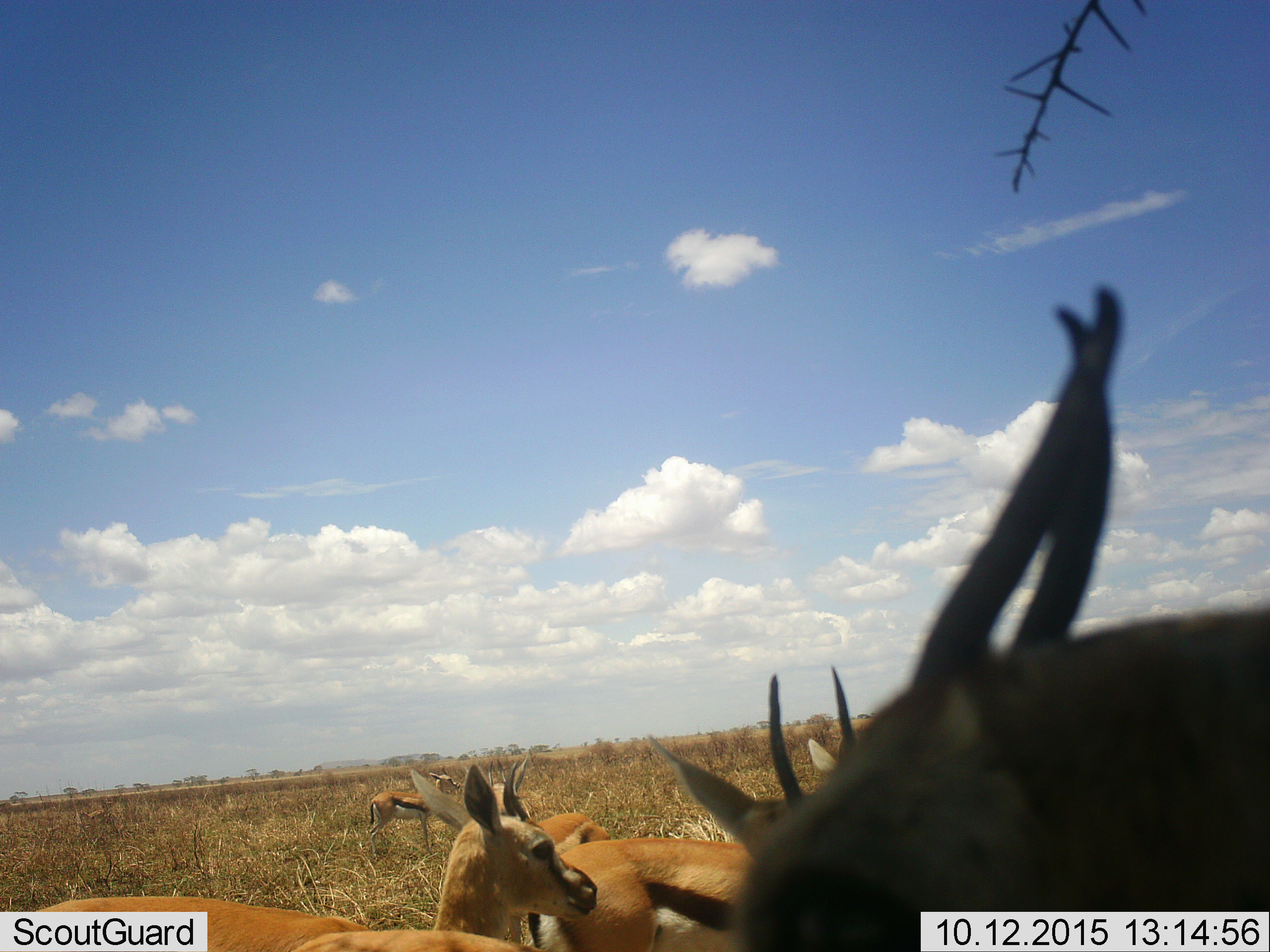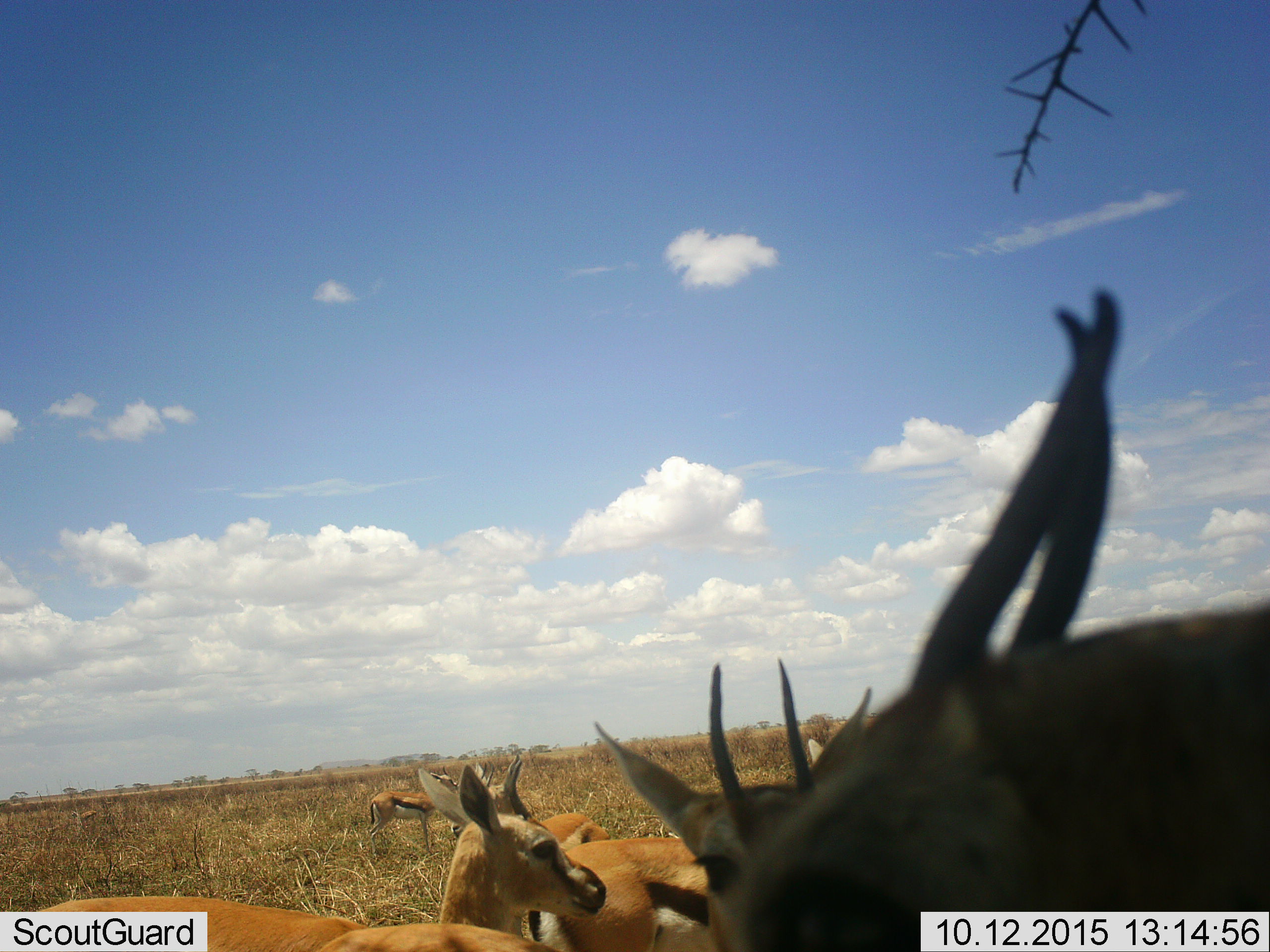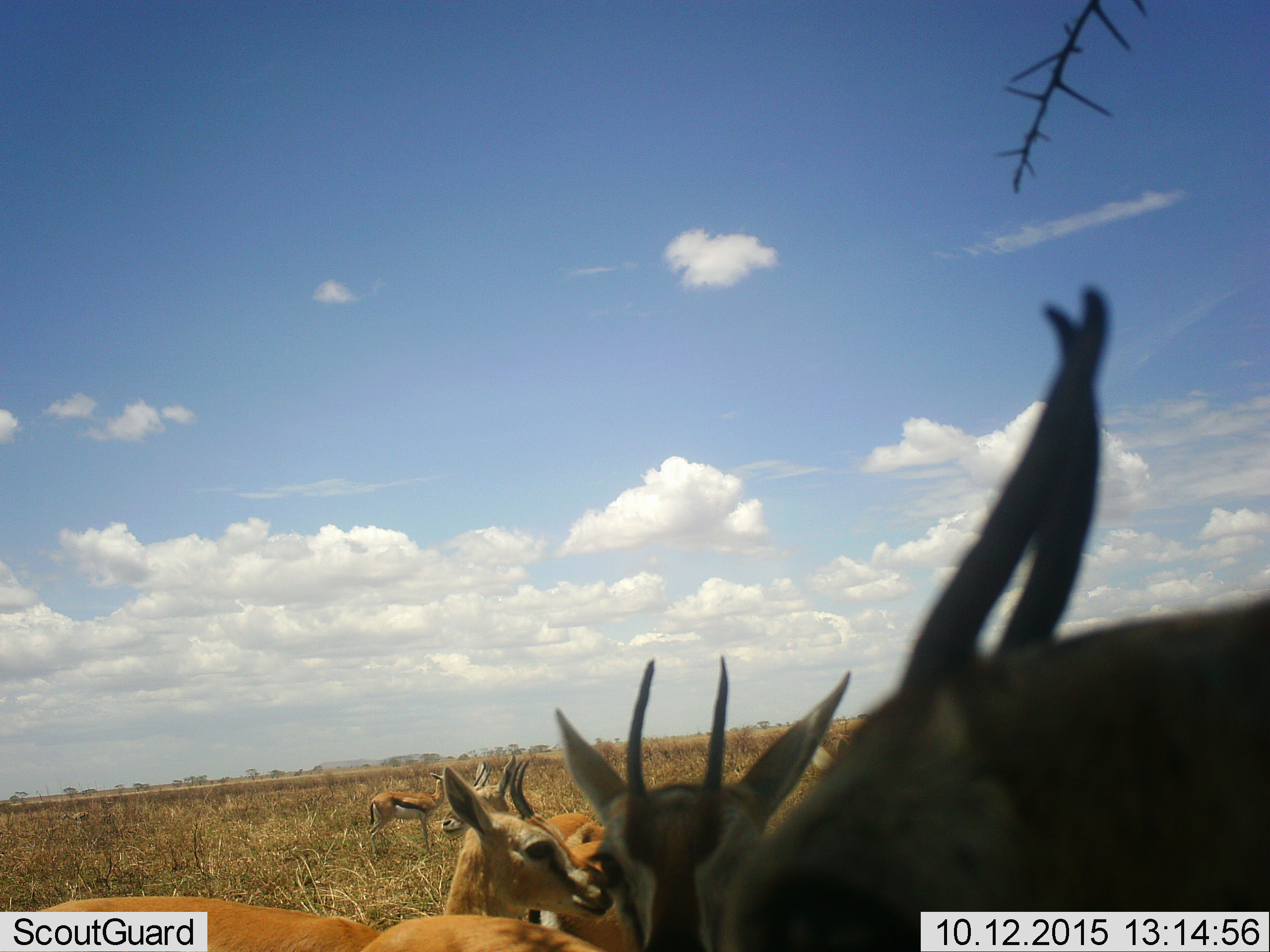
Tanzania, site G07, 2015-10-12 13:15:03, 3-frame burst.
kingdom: Animalia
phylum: Chordata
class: Mammalia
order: Artiodactyla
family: Bovidae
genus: Eudorcas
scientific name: Eudorcas thomsonii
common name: thomson's gazelle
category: gazellethomsons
Gazellethomsons (thomson's gazelle) (Eudorcas thomsonii), count 6. Behavior (volunteer vote fractions): standing 100%, resting 0%, moving 29%, interacting 43%. Young present (vote fraction): 0%. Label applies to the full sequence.